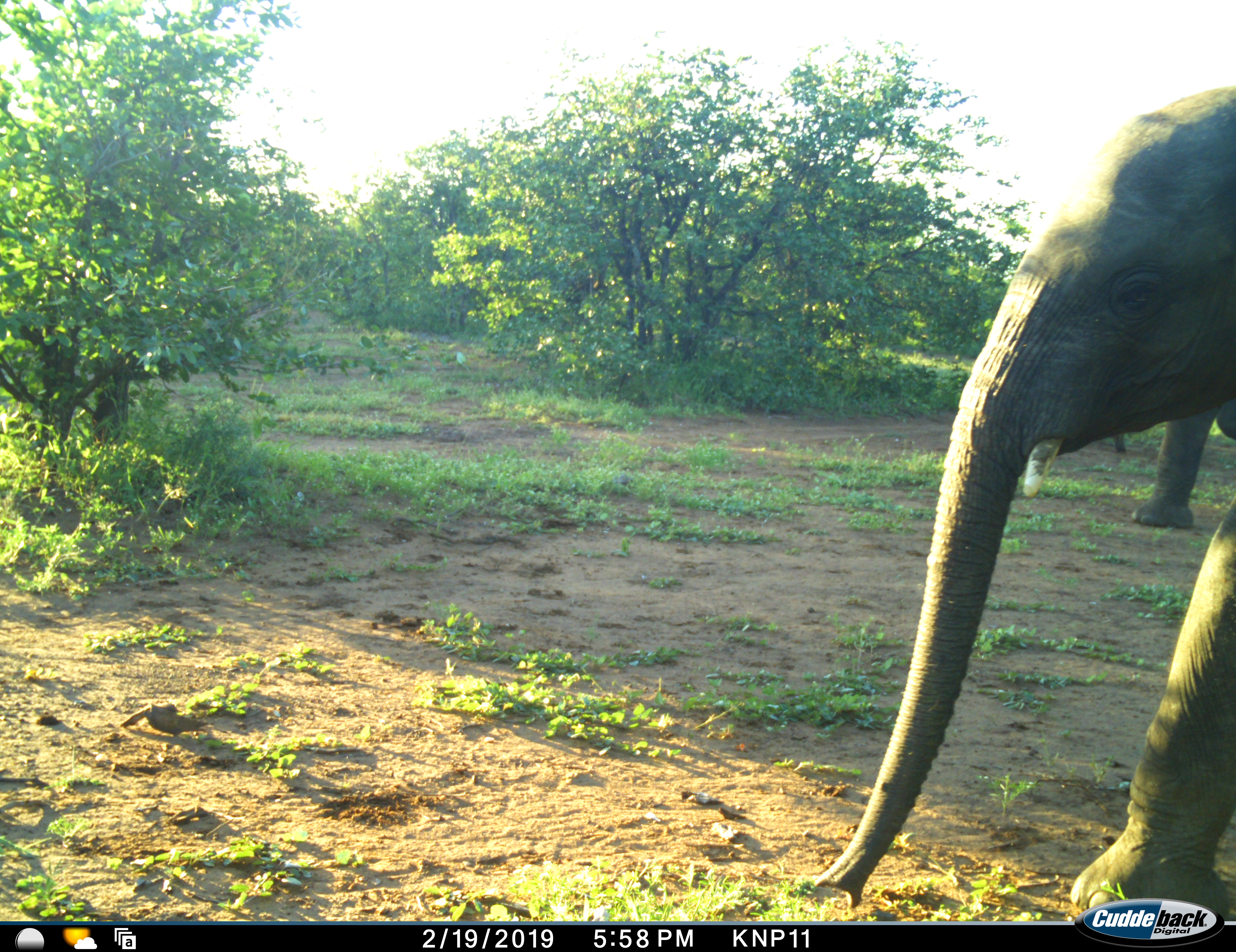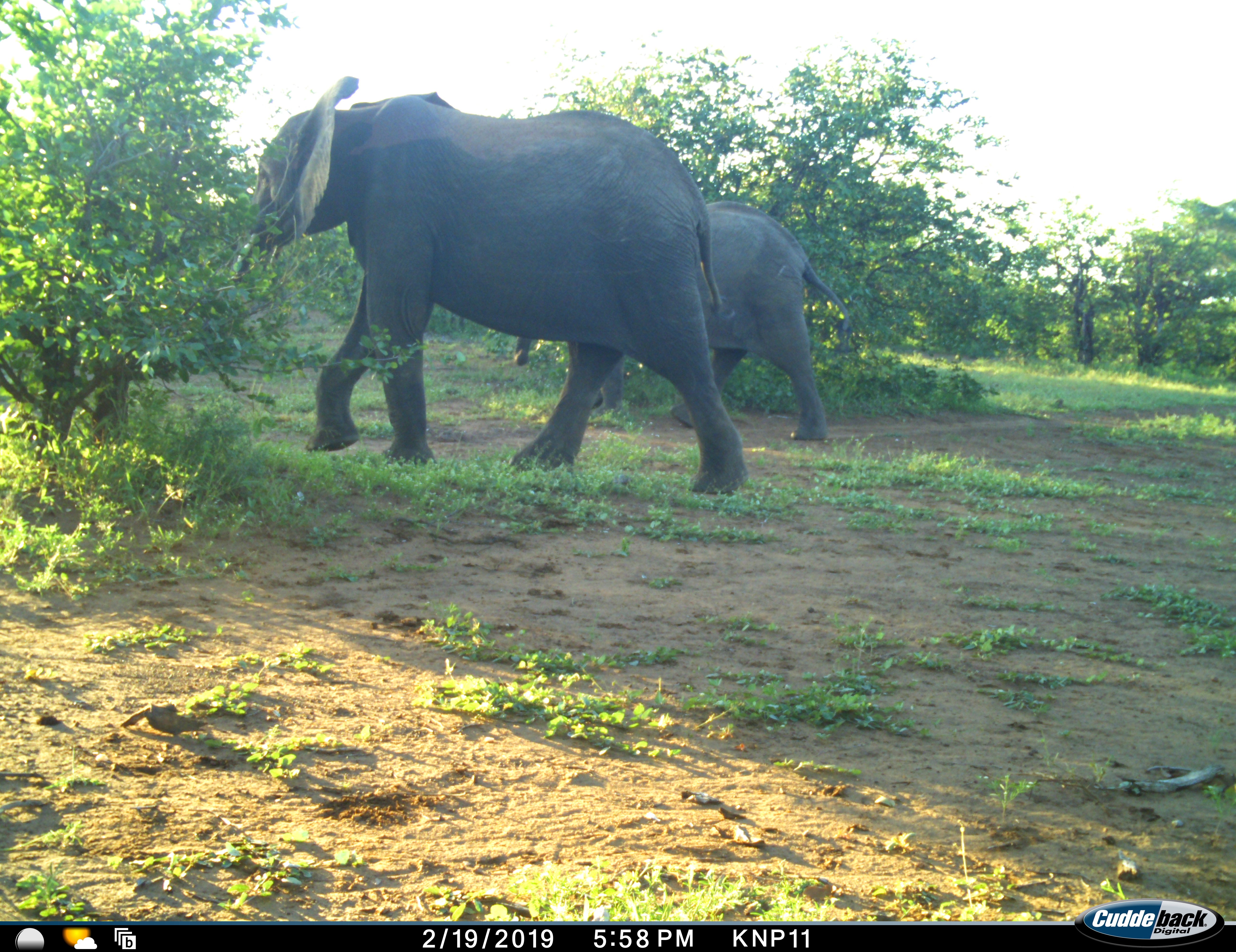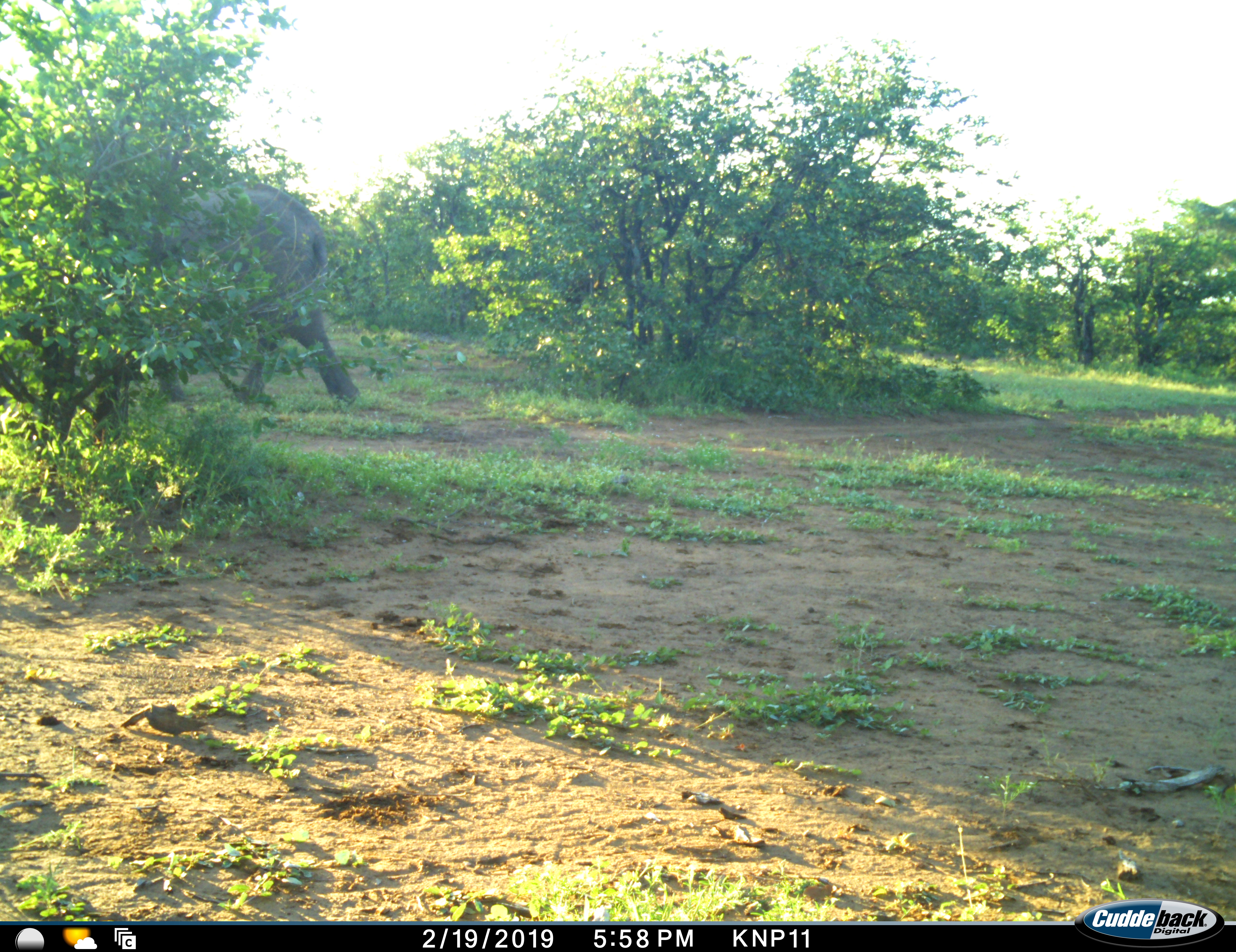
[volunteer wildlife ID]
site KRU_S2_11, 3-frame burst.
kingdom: Animalia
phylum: Chordata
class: Mammalia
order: Proboscidea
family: Elephantidae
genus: Loxodonta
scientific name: Loxodonta africana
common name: african bush elephant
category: elephant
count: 2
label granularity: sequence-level